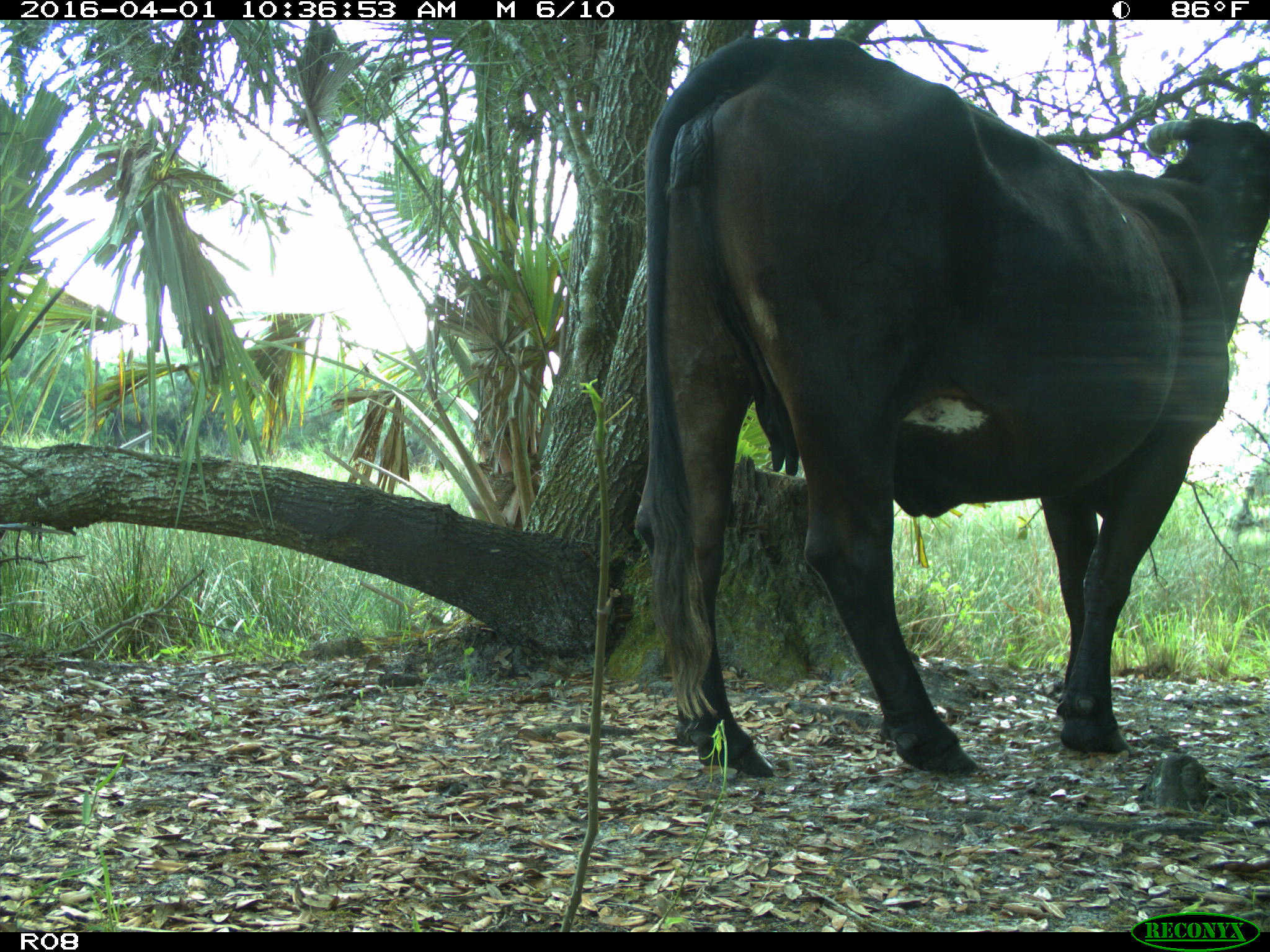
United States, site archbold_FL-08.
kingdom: Animalia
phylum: Chordata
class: Mammalia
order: Artiodactyla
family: Bovidae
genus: Bos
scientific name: Bos taurus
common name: domestic cow